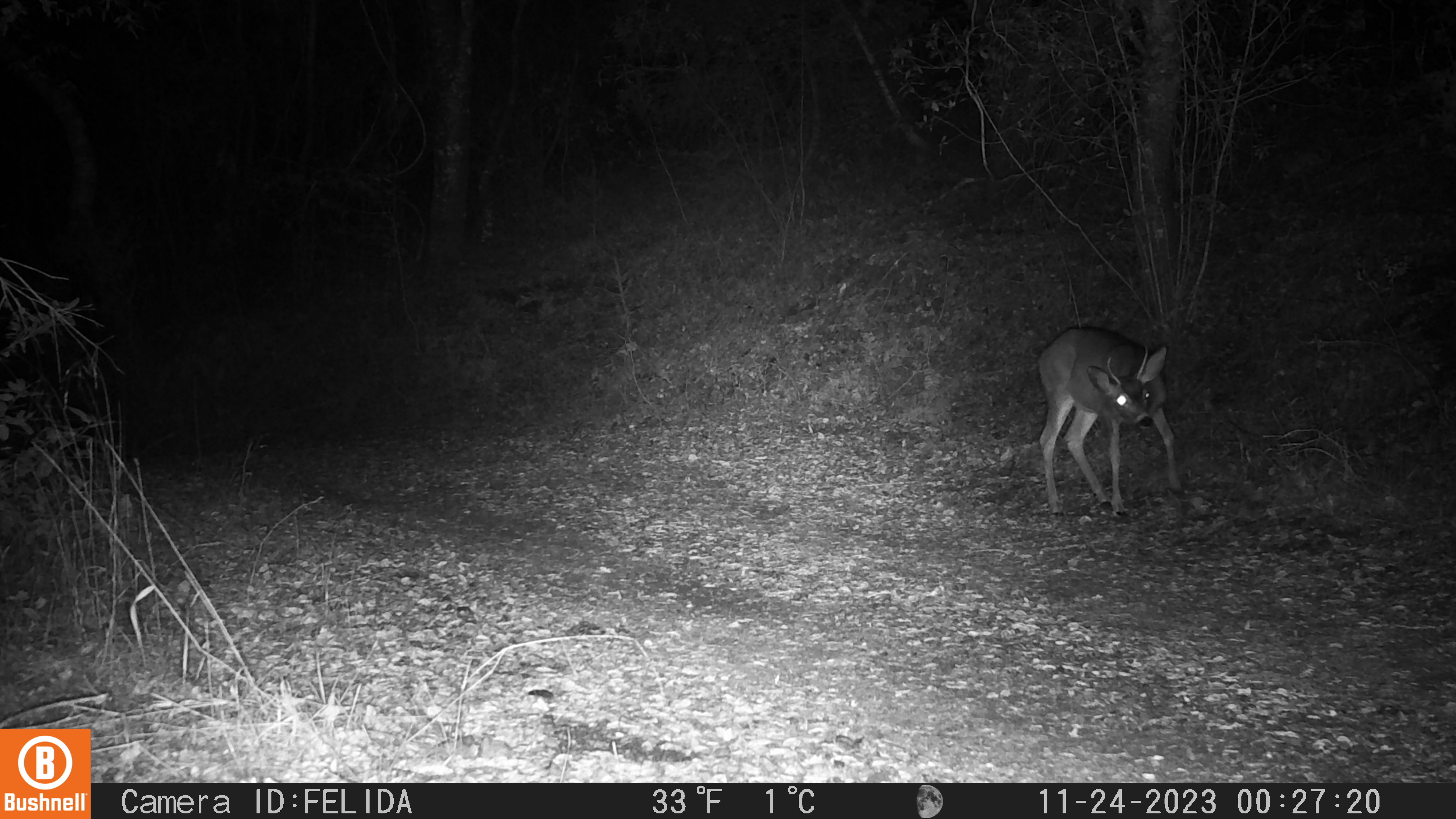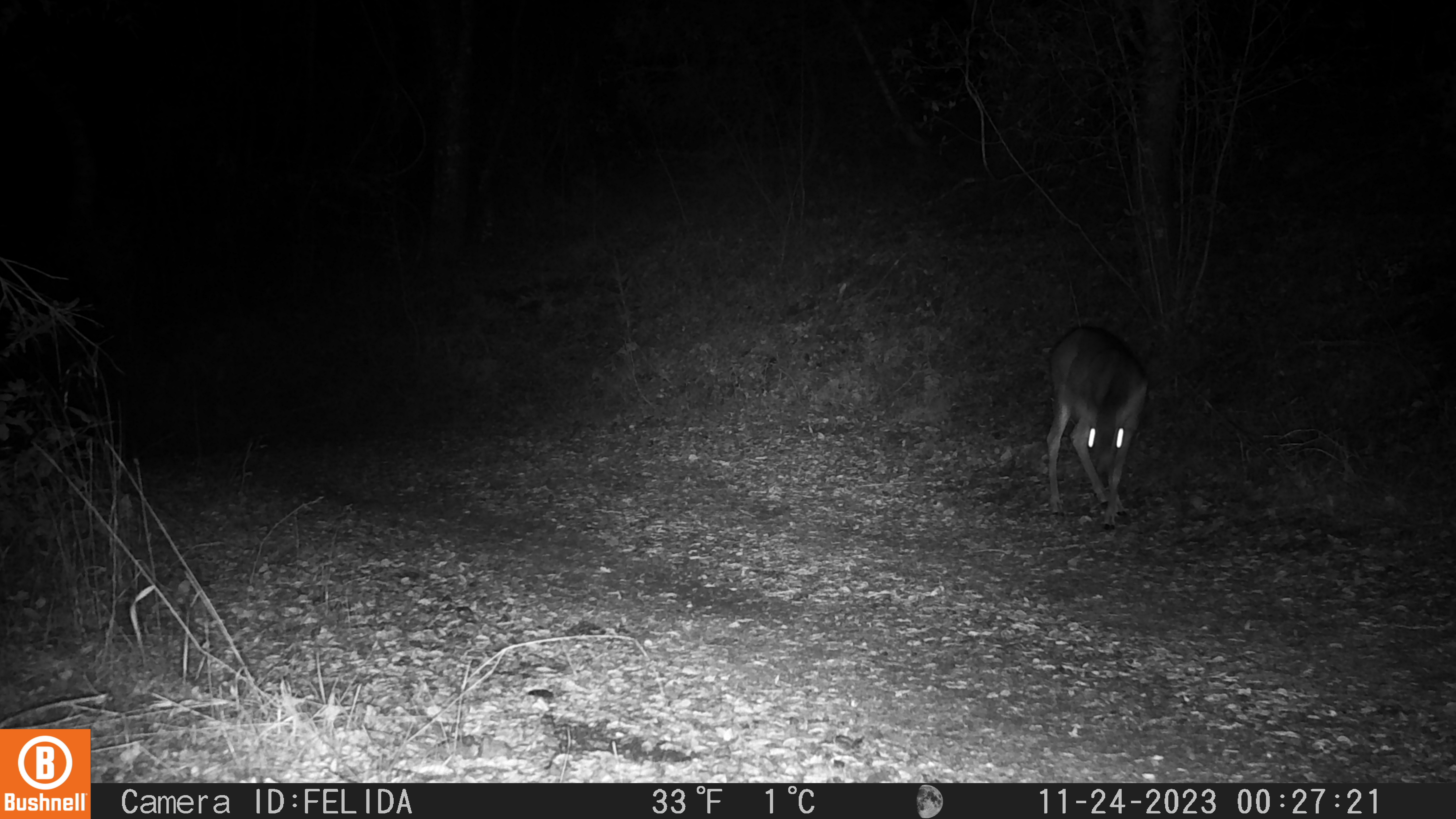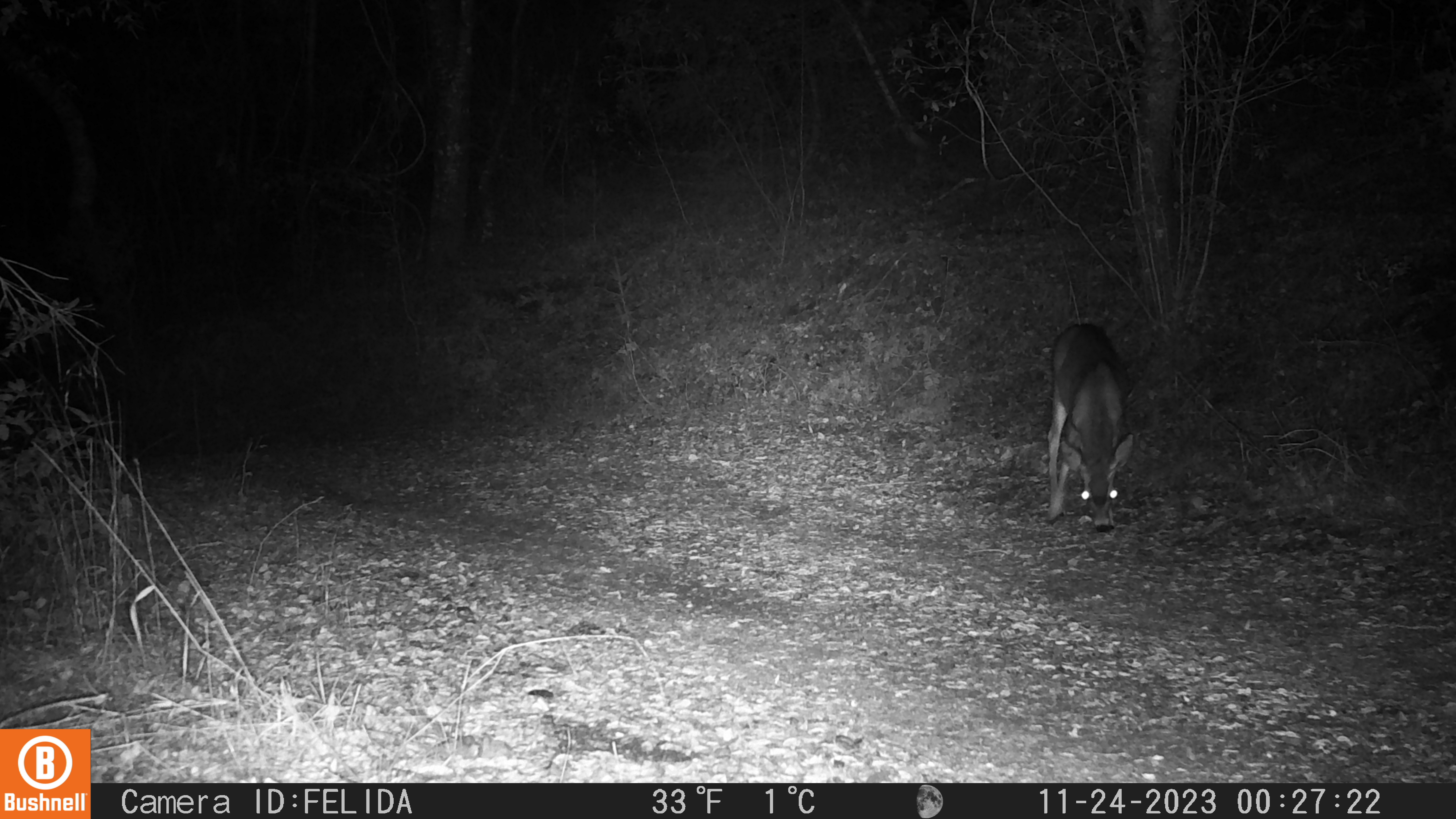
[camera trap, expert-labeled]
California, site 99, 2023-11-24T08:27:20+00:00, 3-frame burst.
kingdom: Animalia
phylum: Chordata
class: Mammalia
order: Artiodactyla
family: Cervidae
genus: Odocoileus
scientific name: Odocoileus hemionus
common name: mule deer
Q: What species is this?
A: Mule deer (Odocoileus hemionus).